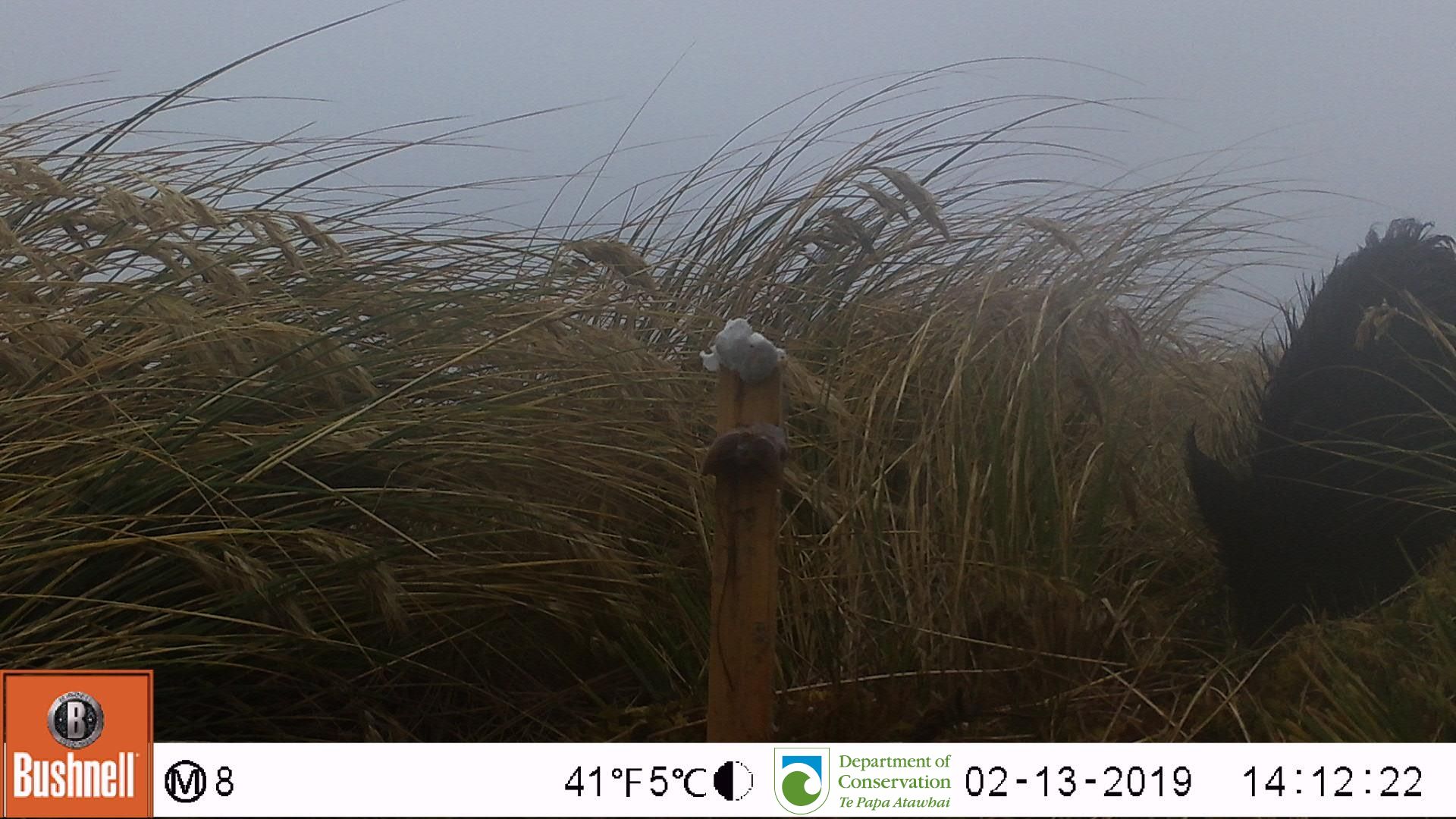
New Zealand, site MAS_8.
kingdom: Animalia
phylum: Chordata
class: Mammalia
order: Artiodactyla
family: Suidae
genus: Sus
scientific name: Sus scrofa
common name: pig